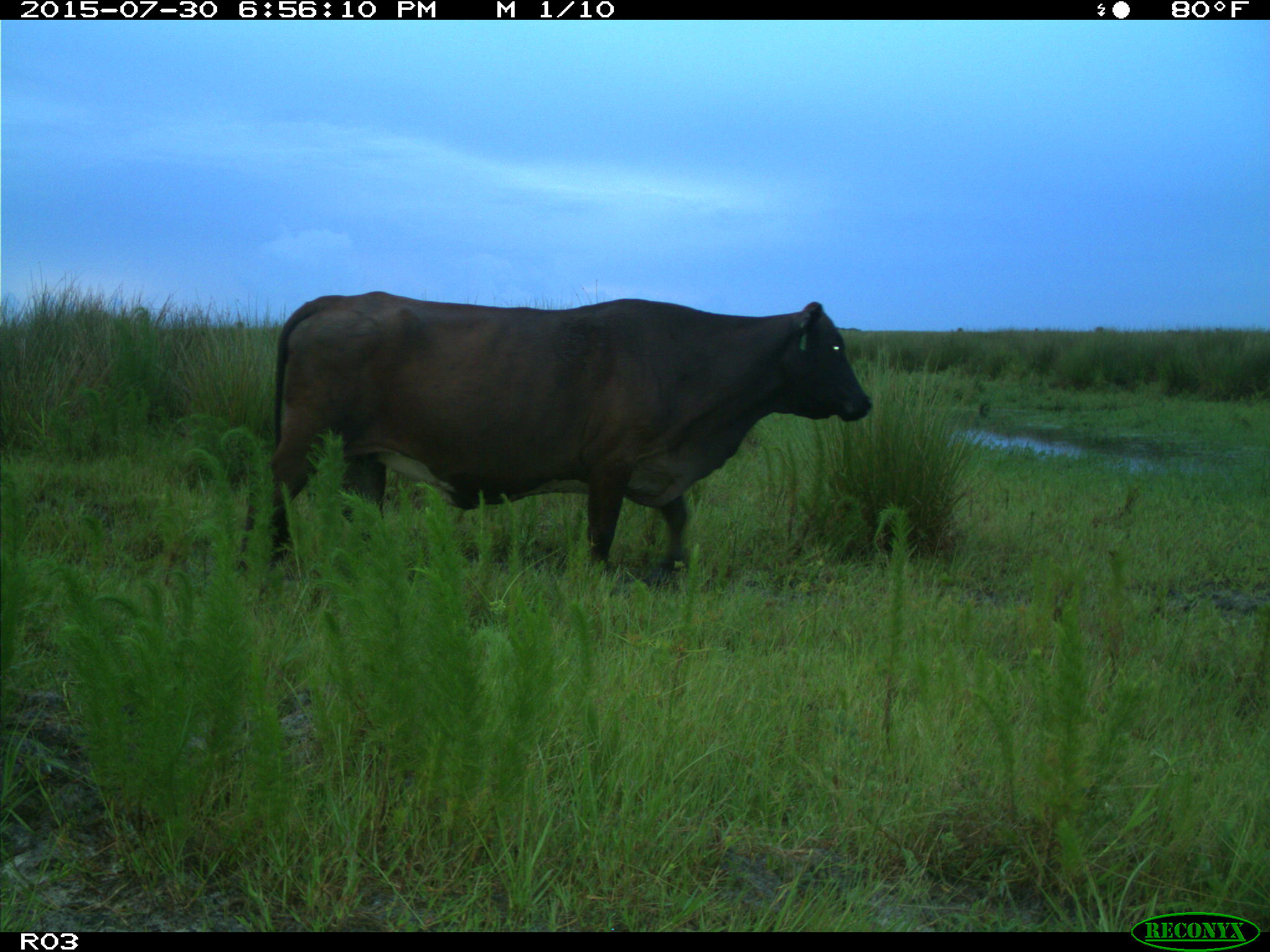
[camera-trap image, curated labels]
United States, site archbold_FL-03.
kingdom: Animalia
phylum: Chordata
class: Mammalia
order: Artiodactyla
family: Bovidae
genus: Bos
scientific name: Bos taurus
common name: domestic cow